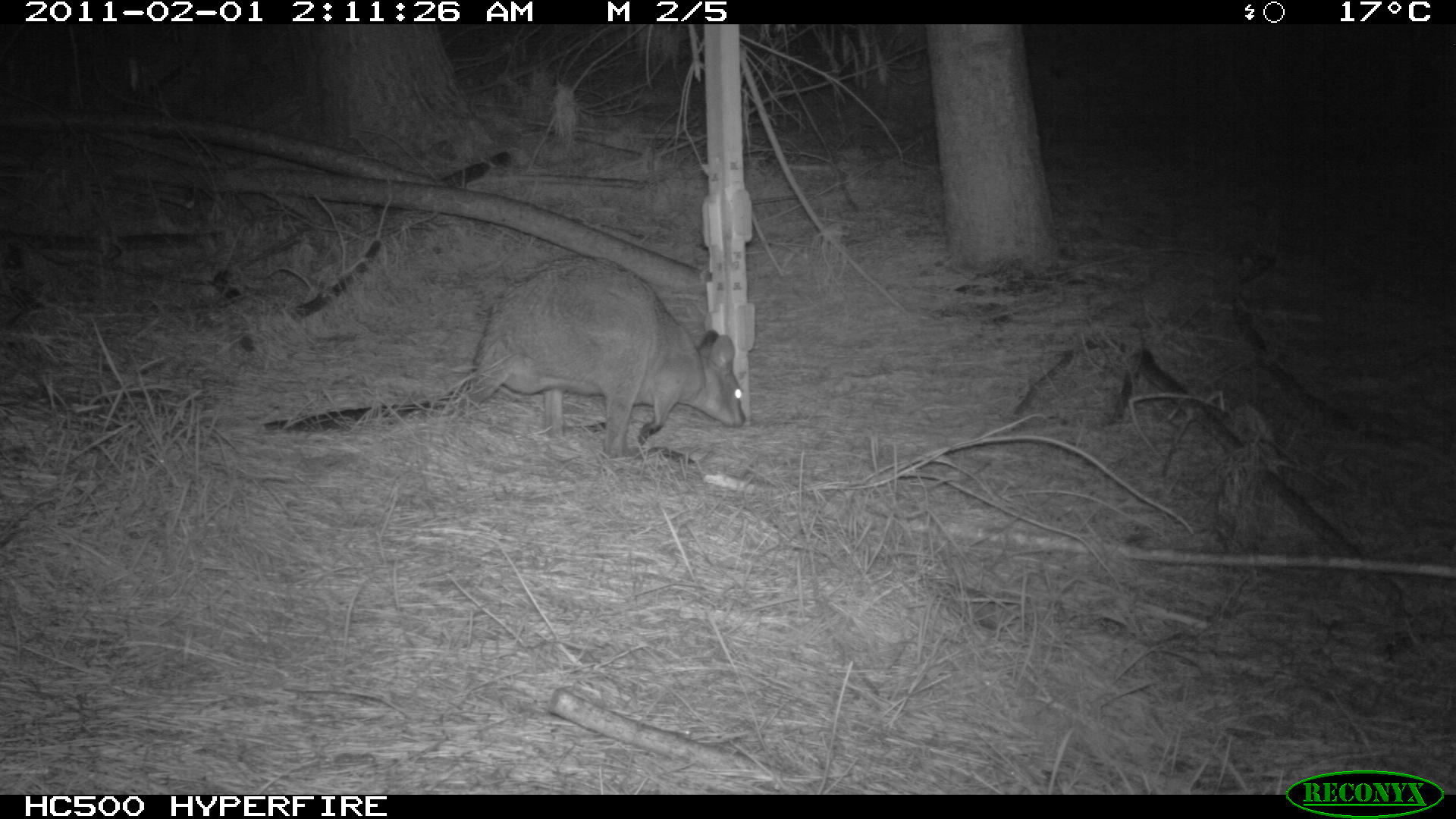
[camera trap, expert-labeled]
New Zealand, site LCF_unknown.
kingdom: Animalia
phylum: Chordata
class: Mammalia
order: Diprotodontia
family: Macropodidae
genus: Notamacropus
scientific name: Notamacropus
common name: wallaby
Wallaby (Notamacropus).